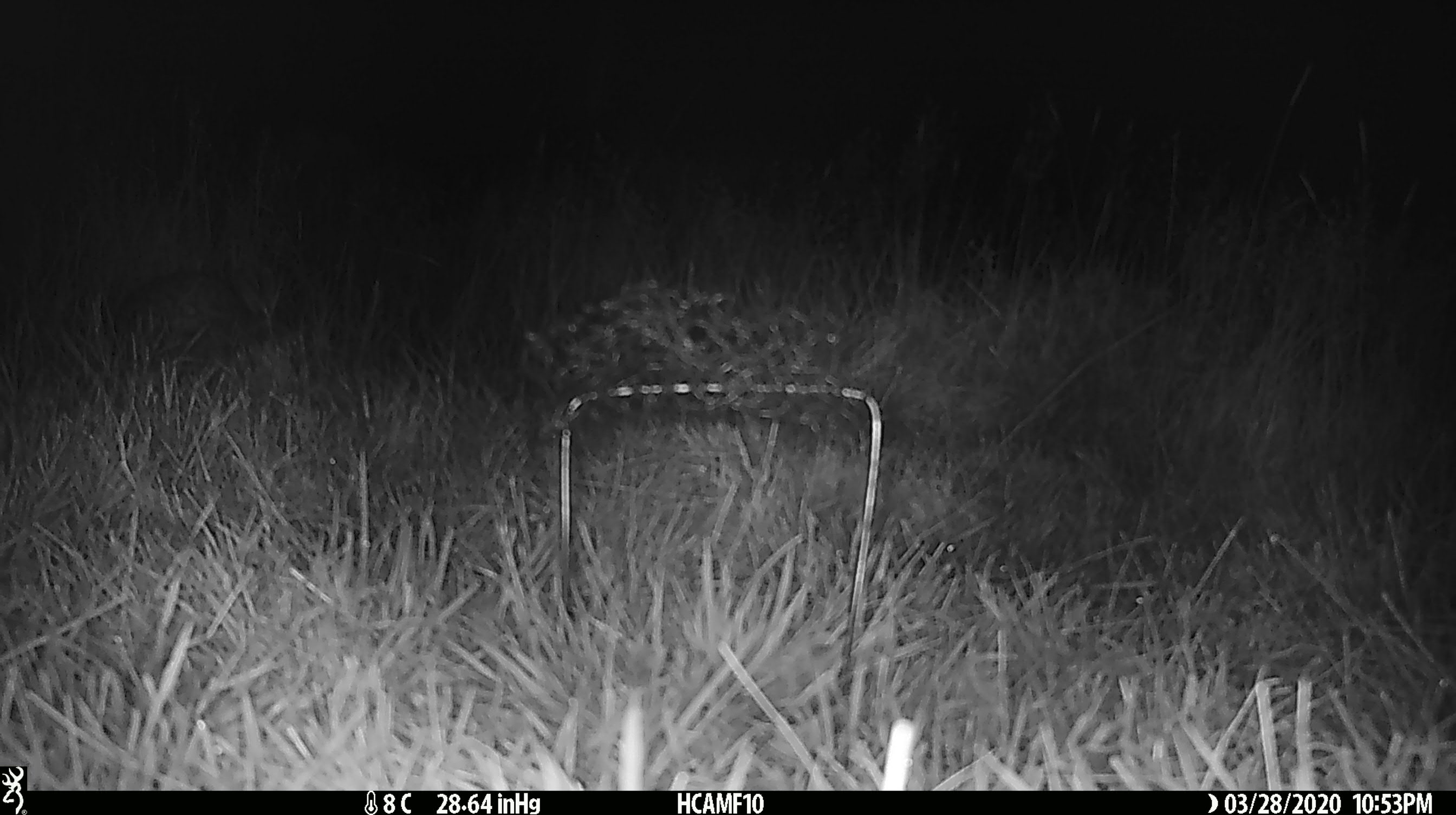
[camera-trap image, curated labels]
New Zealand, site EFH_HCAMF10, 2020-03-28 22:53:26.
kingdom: Animalia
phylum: Chordata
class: Mammalia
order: Lagomorpha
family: Leporidae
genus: Oryctolagus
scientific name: Oryctolagus cuniculus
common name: european rabbit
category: rabbit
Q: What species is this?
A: Rabbit (european rabbit) (Oryctolagus cuniculus).